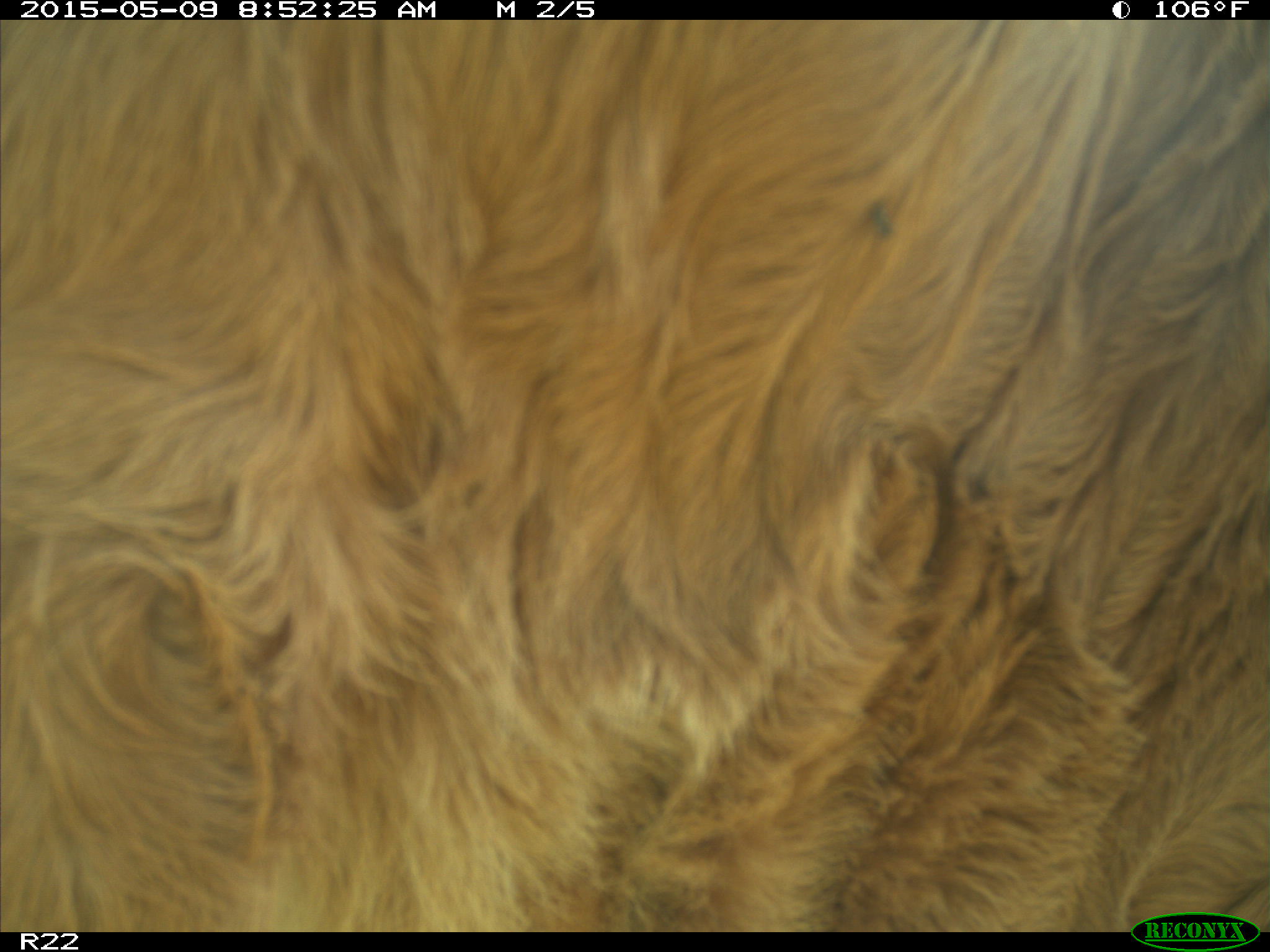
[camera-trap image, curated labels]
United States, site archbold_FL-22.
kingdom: Animalia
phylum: Chordata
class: Mammalia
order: Artiodactyla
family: Bovidae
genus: Bos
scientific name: Bos taurus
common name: domestic cow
Bos taurus (domestic cow).